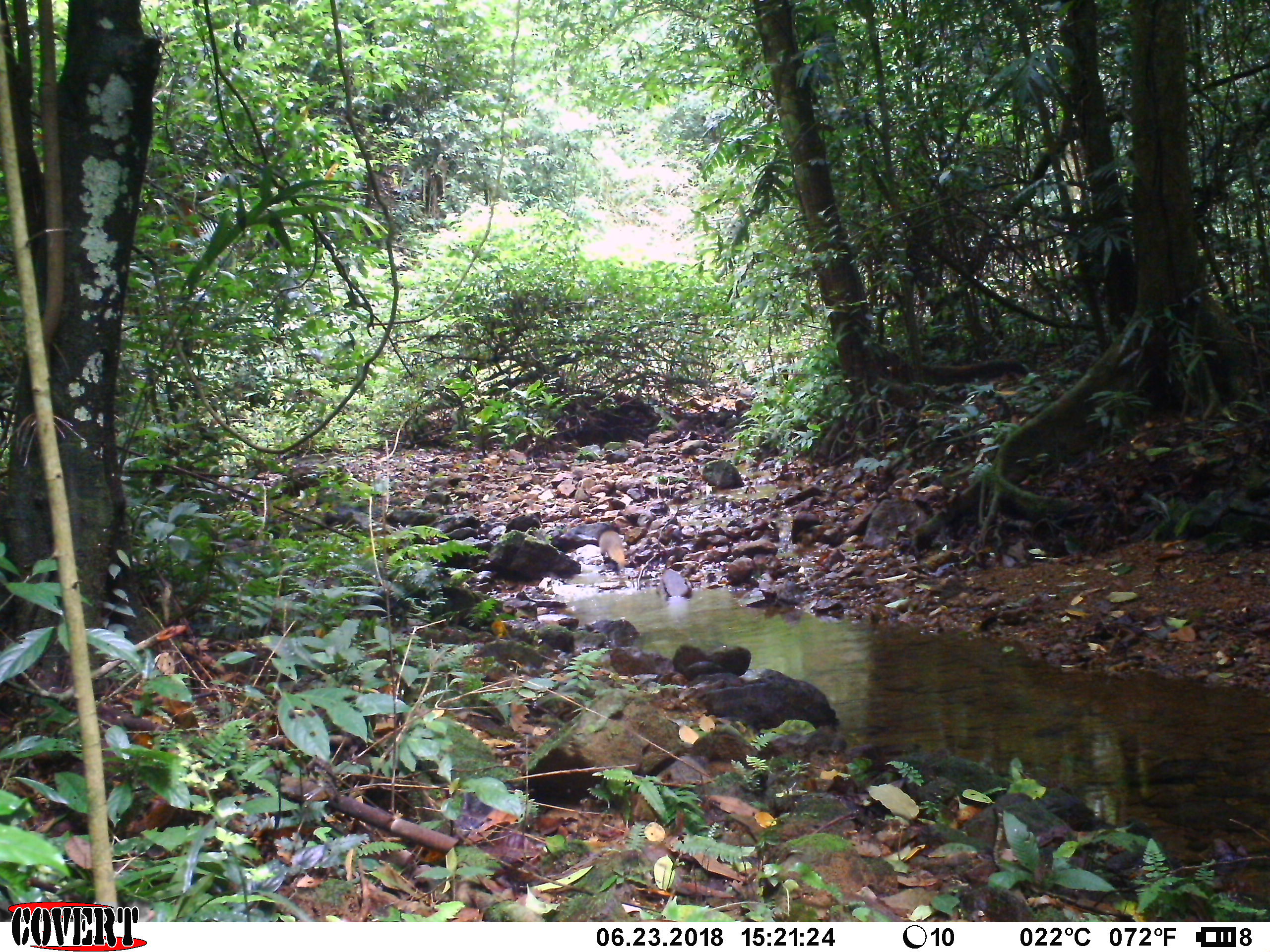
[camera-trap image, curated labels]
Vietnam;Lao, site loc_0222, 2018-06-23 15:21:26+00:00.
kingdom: Animalia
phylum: Chordata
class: Mammalia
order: Carnivora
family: Herpestidae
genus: Urva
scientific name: Urva urva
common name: crab-eating mongoose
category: crab eating mongoose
Crab eating mongoose (crab-eating mongoose) (Urva urva). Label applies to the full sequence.